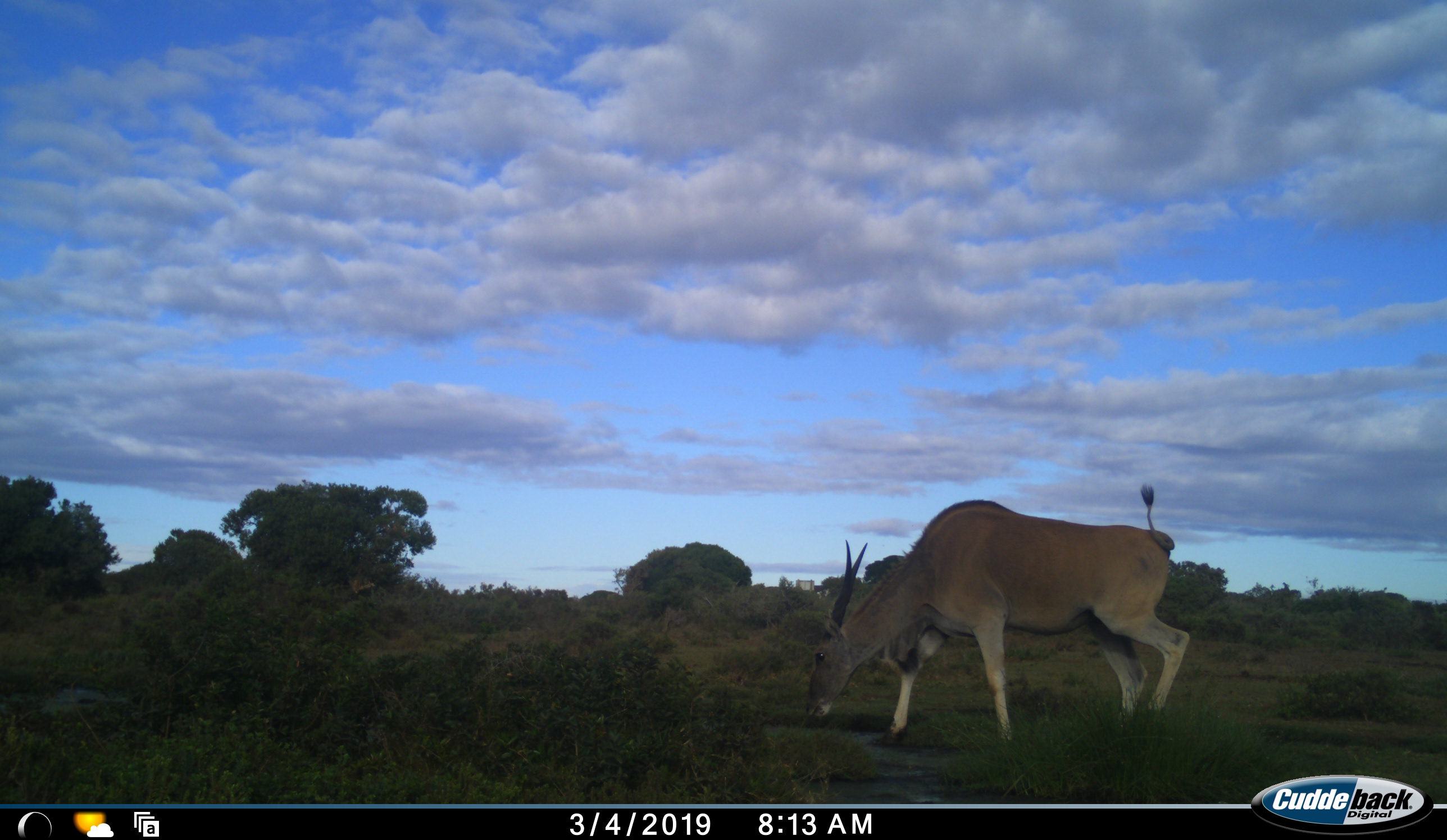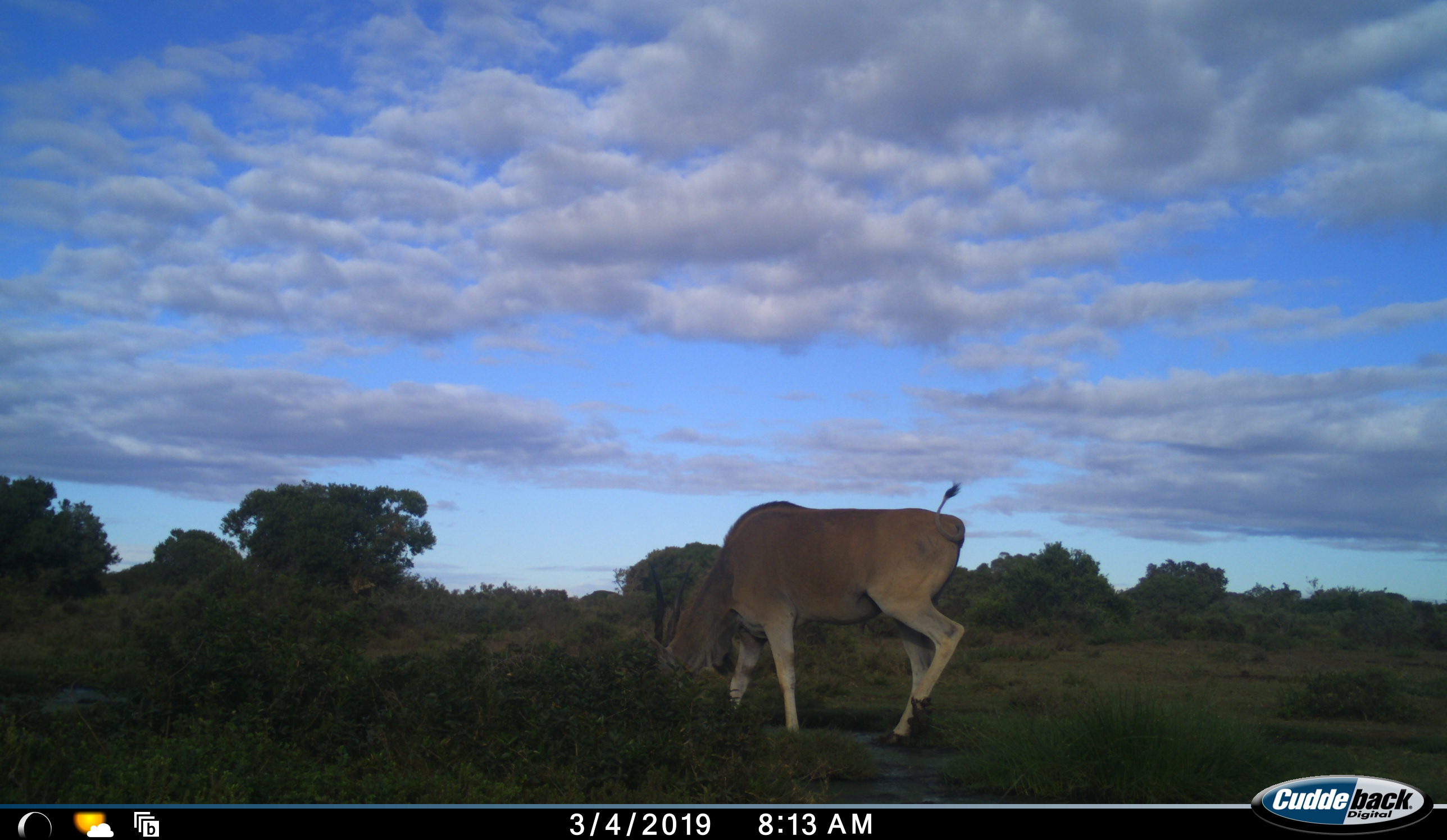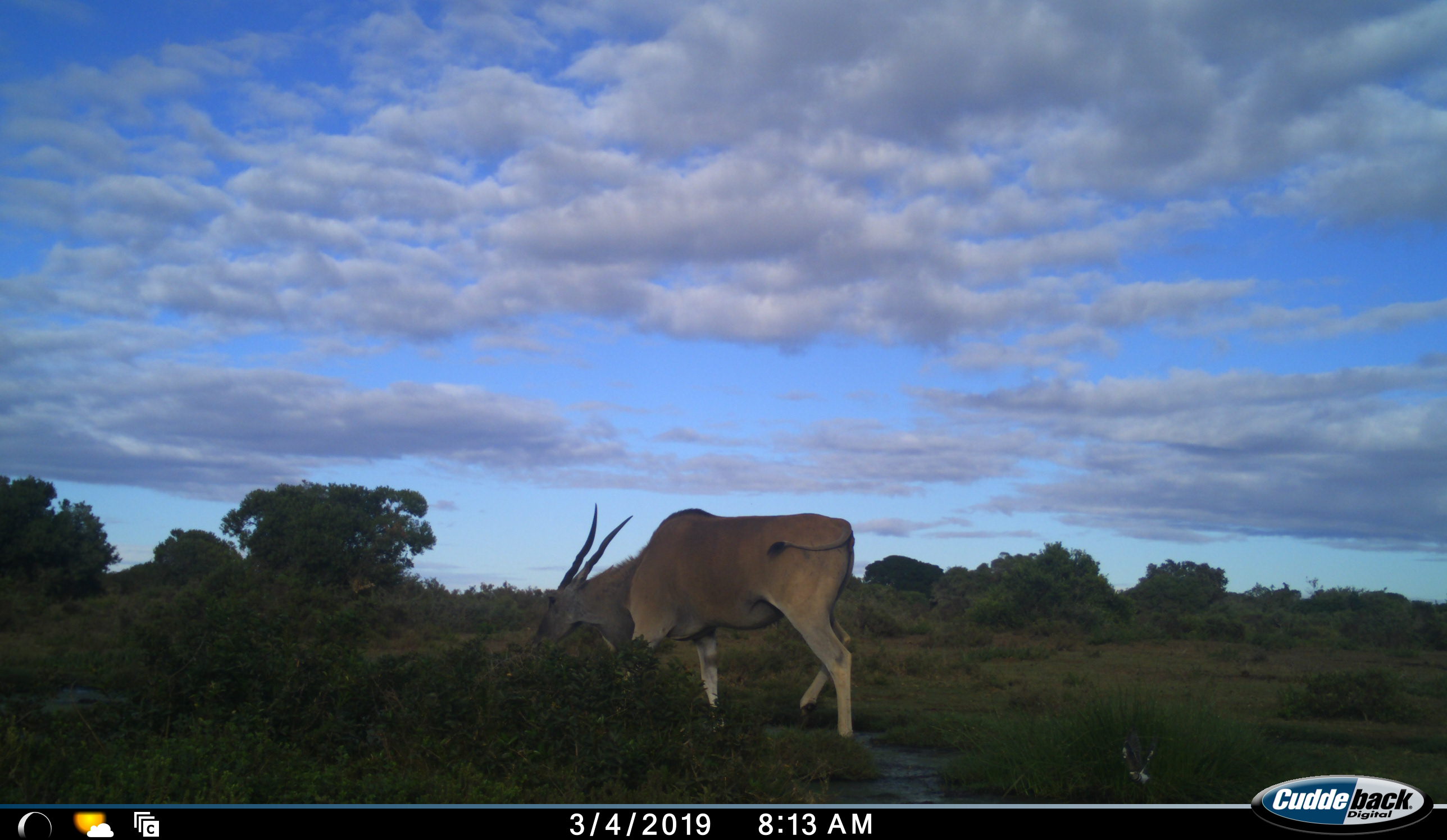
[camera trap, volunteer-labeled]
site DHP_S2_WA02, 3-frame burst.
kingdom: Animalia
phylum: Chordata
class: Mammalia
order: Artiodactyla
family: Bovidae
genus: Tragelaphus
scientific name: Tragelaphus oryx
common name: eland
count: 1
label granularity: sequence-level